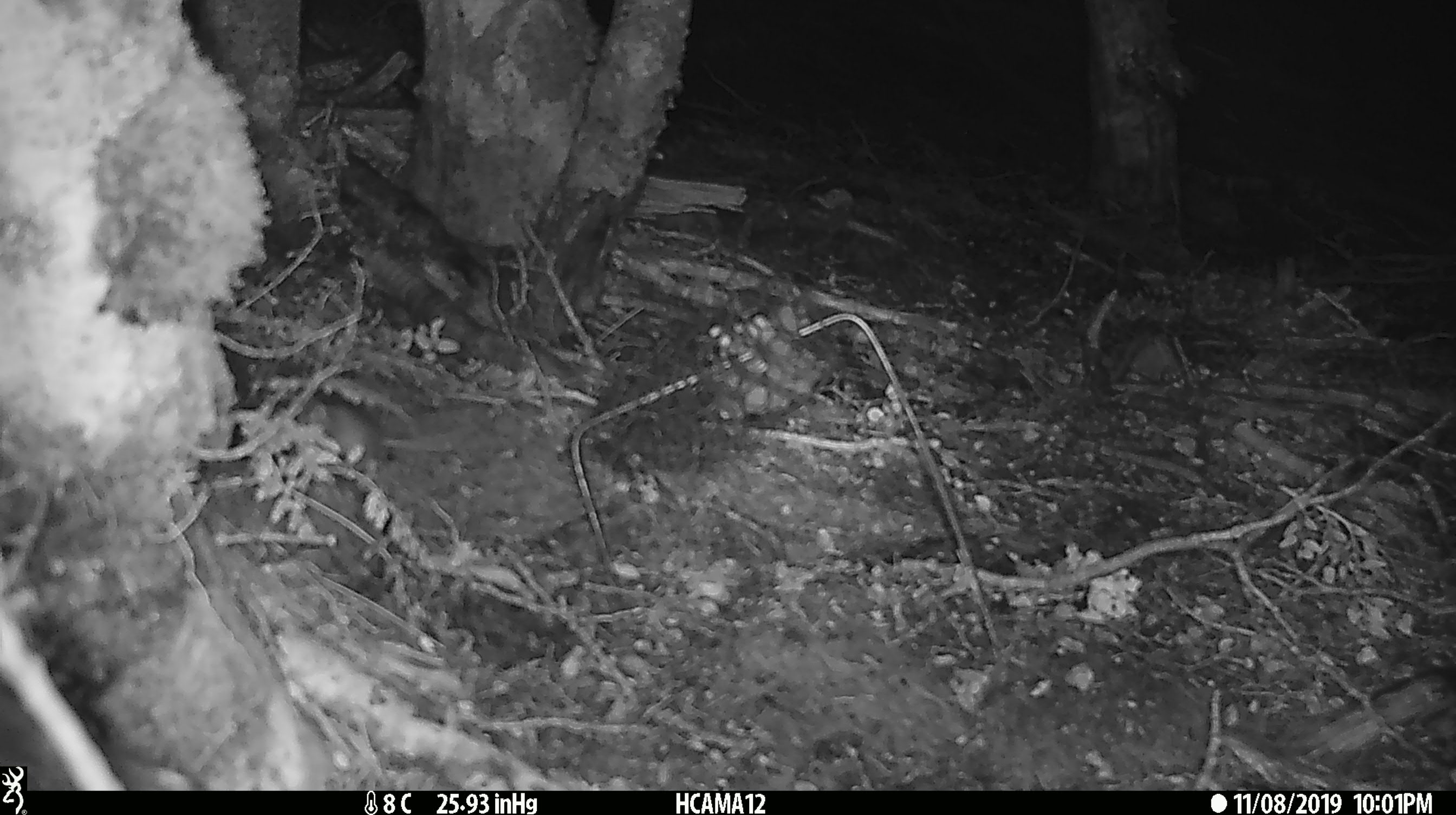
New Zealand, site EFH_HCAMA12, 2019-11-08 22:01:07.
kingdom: Animalia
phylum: Chordata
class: Mammalia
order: Rodentia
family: Muridae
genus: Mus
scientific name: Mus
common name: mouse